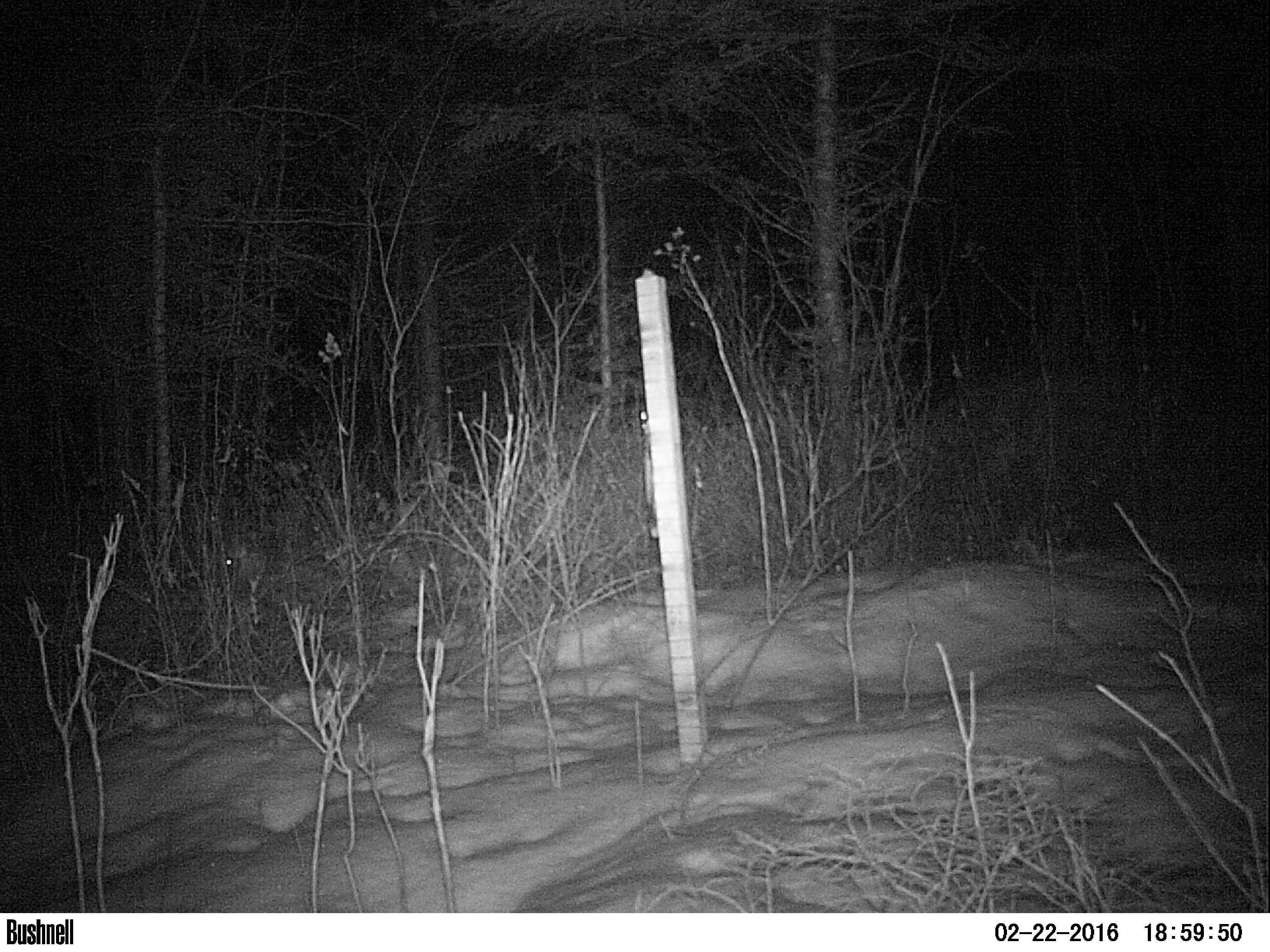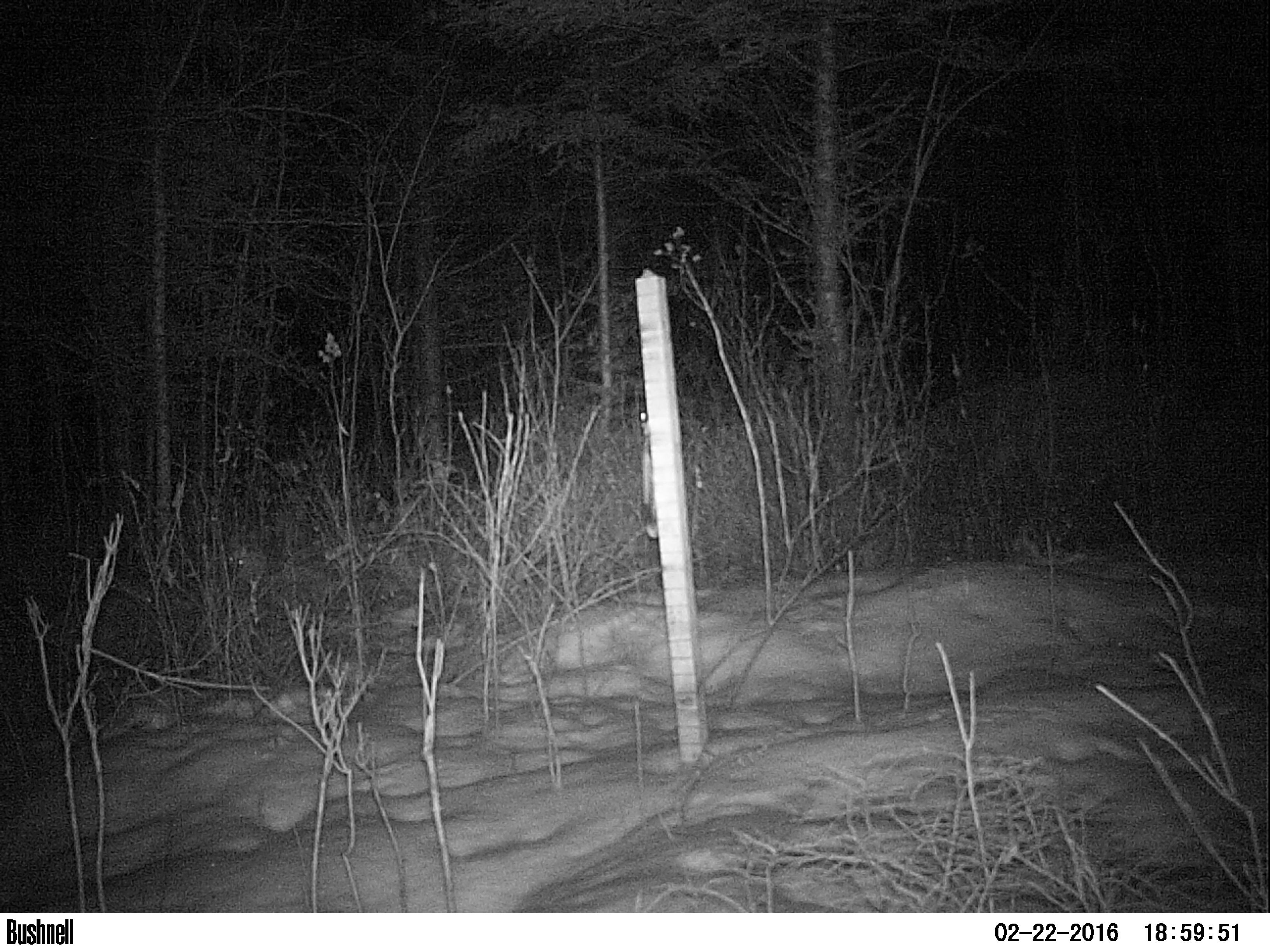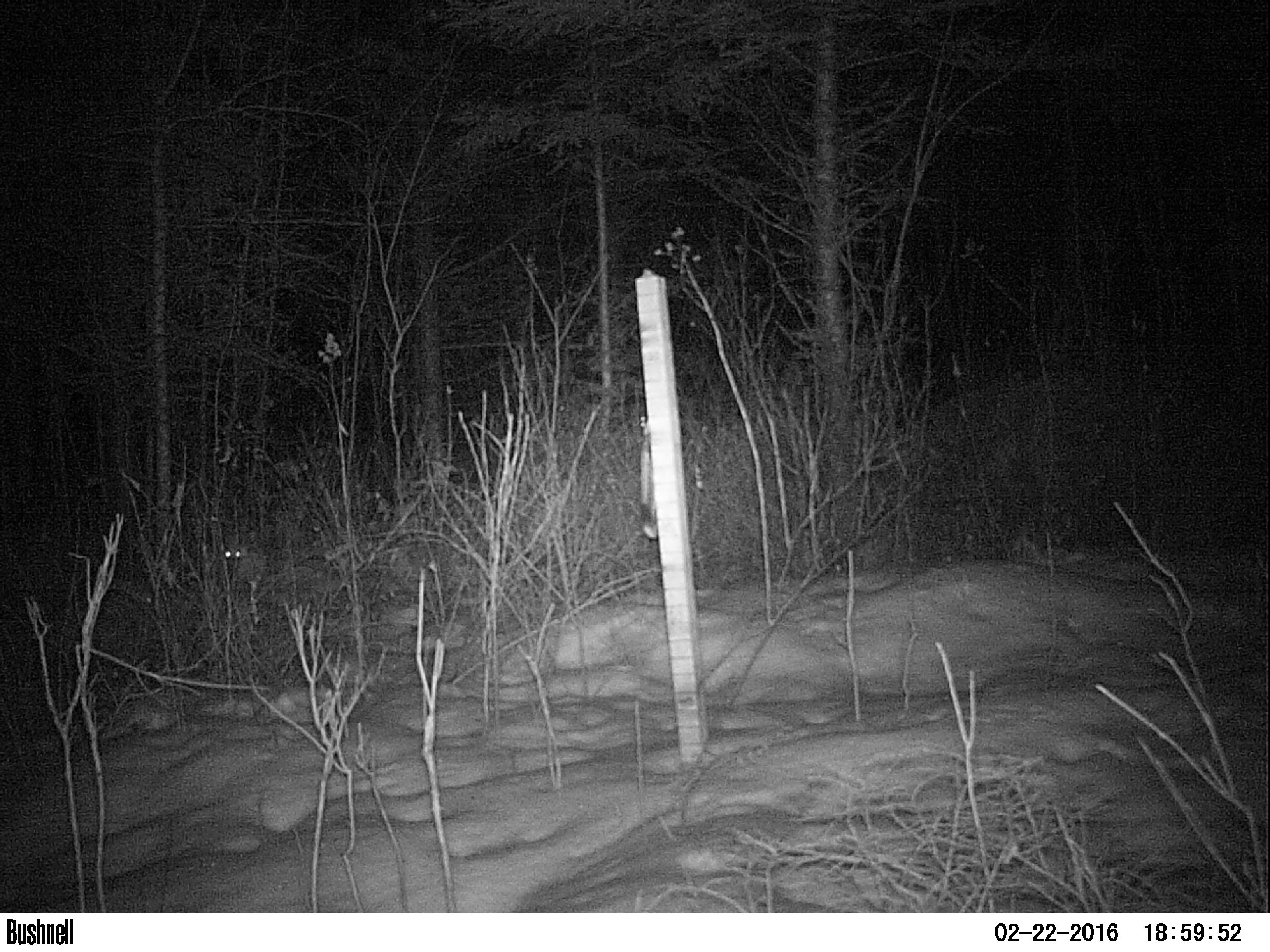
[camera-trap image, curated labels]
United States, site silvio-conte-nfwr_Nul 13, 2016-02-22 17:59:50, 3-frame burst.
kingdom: Animalia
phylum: Chordata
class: Mammalia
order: Lagomorpha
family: Leporidae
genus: Lepus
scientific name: Lepus americanus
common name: snowshoe hare